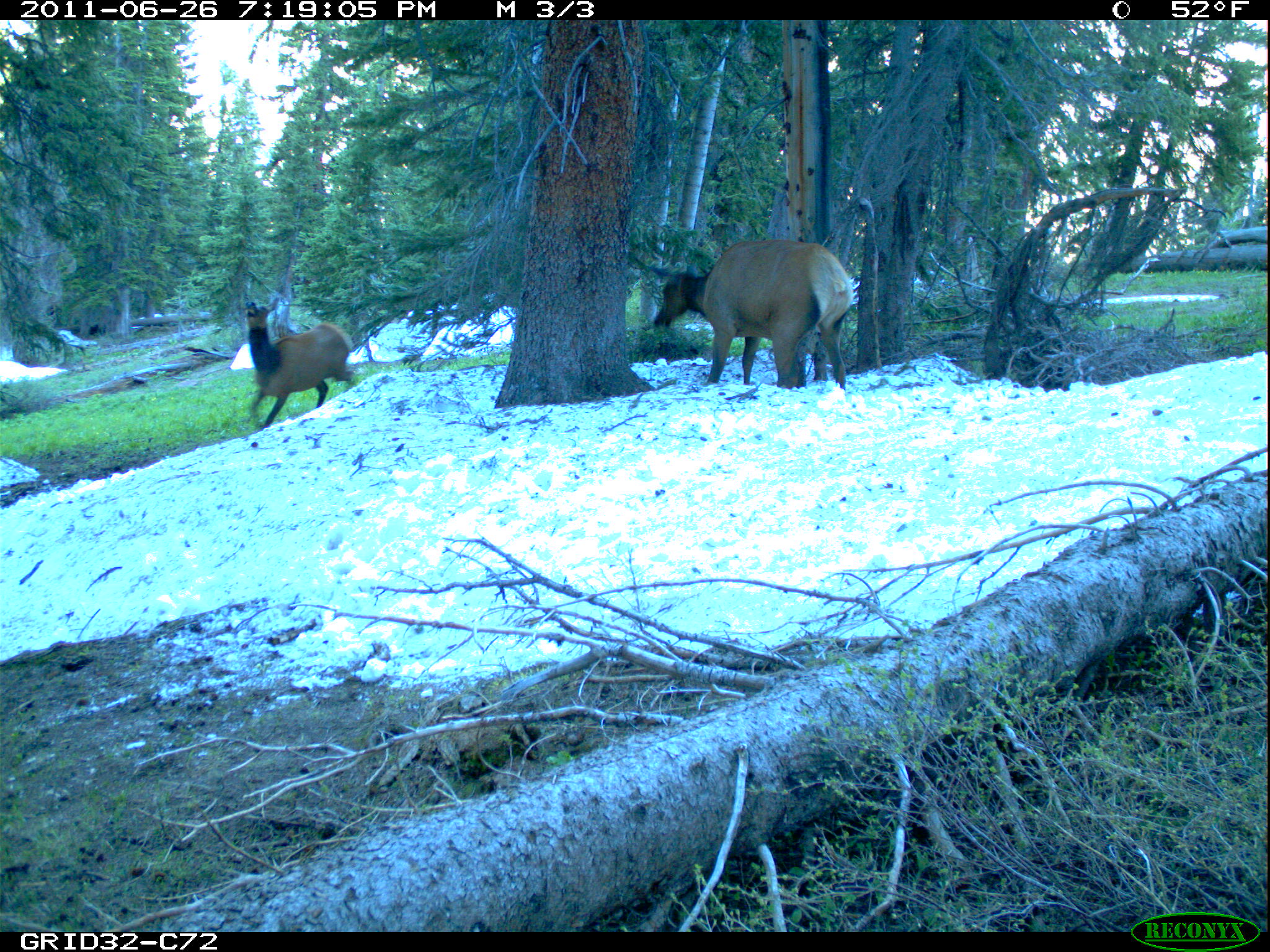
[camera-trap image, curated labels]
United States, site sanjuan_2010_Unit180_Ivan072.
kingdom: Animalia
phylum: Chordata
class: Mammalia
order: Artiodactyla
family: Cervidae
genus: Cervus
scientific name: Cervus elaphus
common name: red deer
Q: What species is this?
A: Cervus elaphus (red deer).